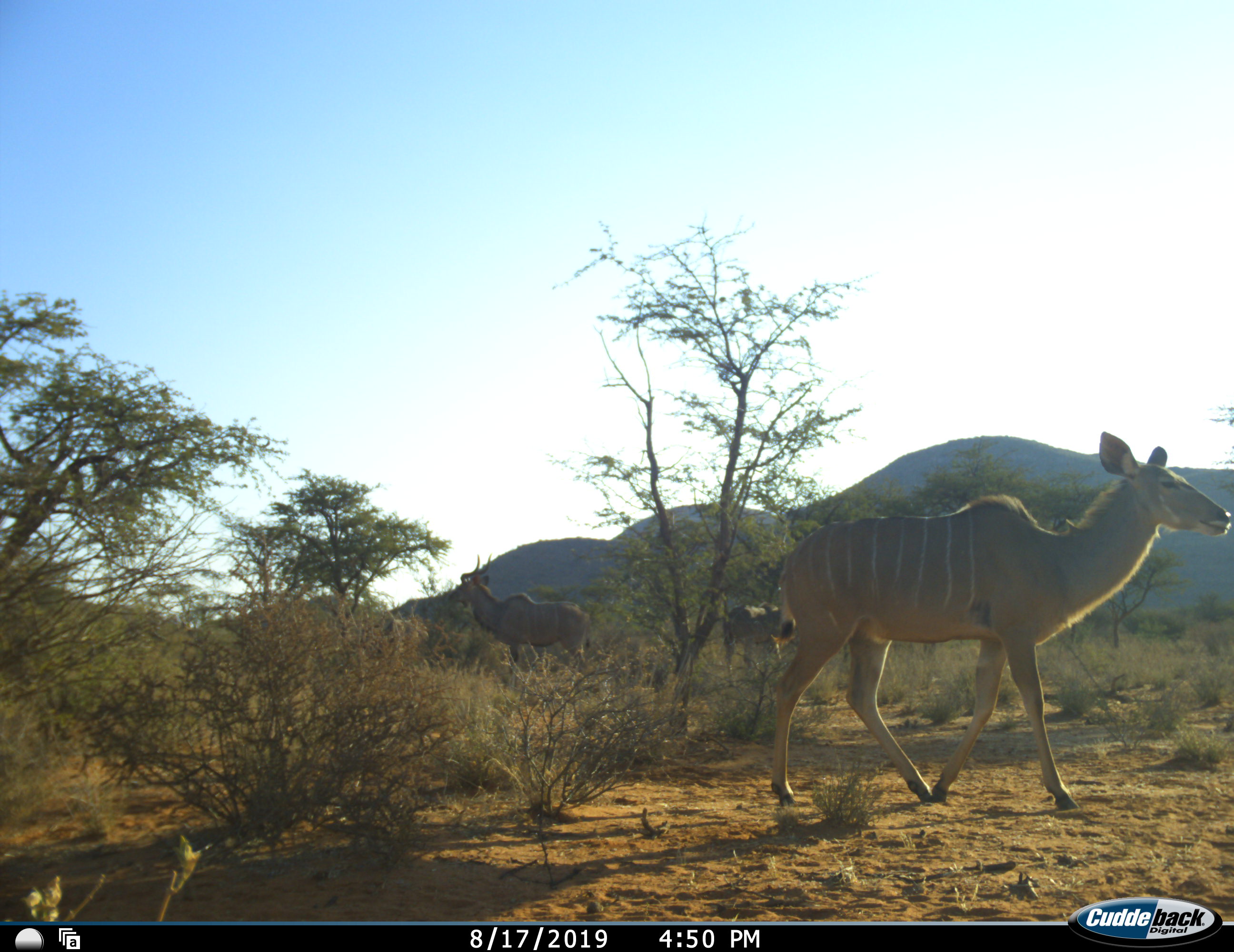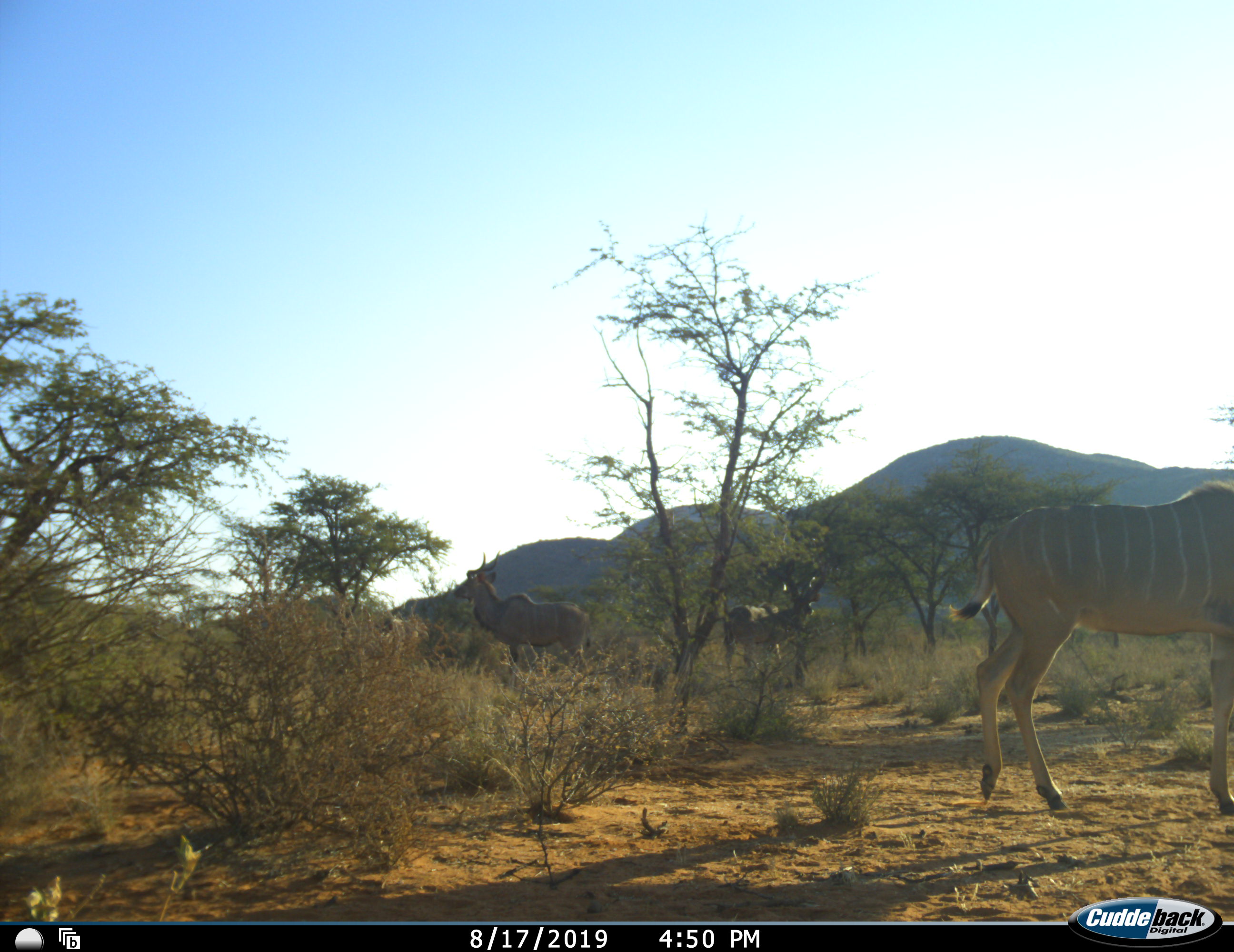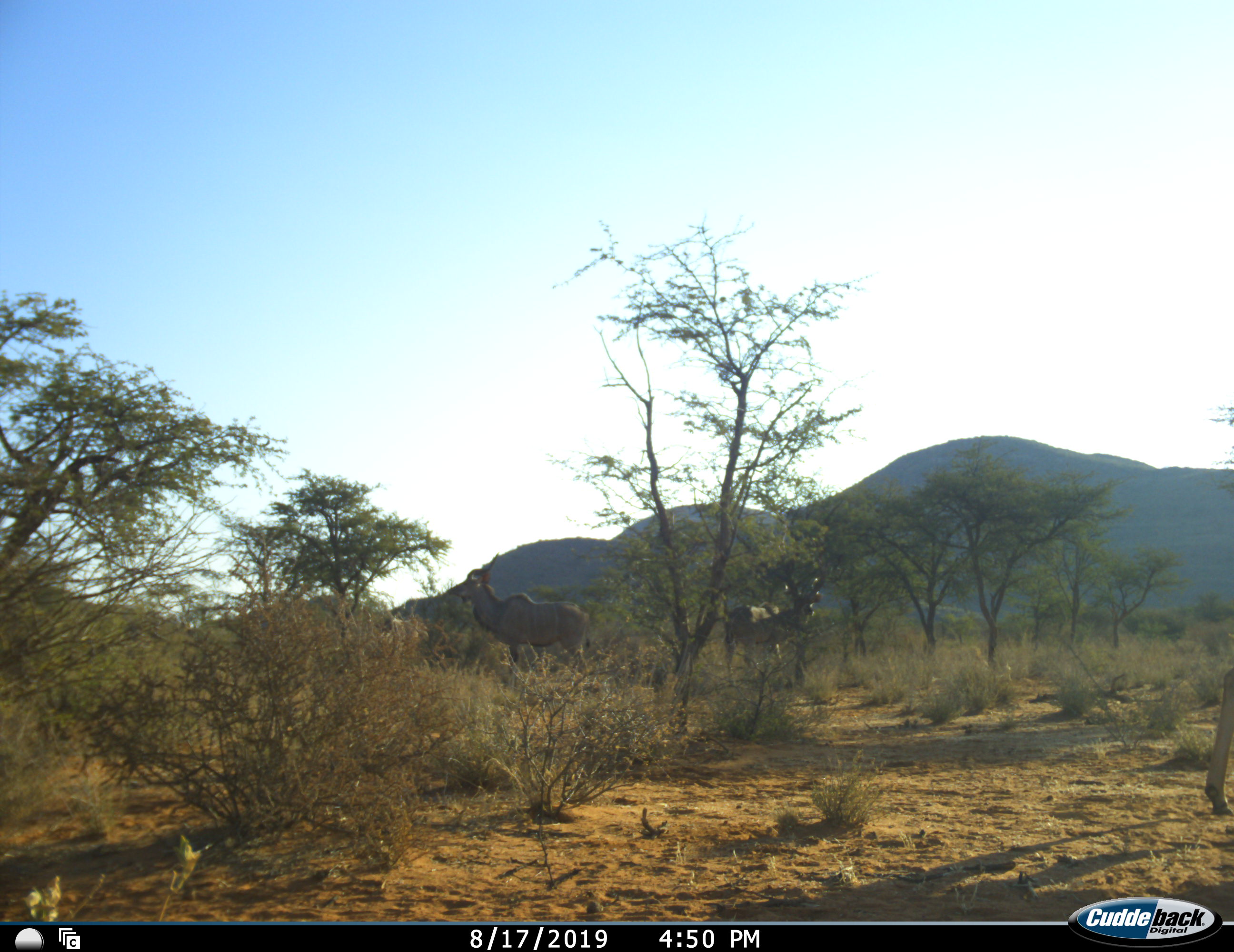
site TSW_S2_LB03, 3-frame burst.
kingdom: Animalia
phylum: Chordata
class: Mammalia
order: Artiodactyla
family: Bovidae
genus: Tragelaphus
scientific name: Tragelaphus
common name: kudu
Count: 3.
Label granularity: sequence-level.